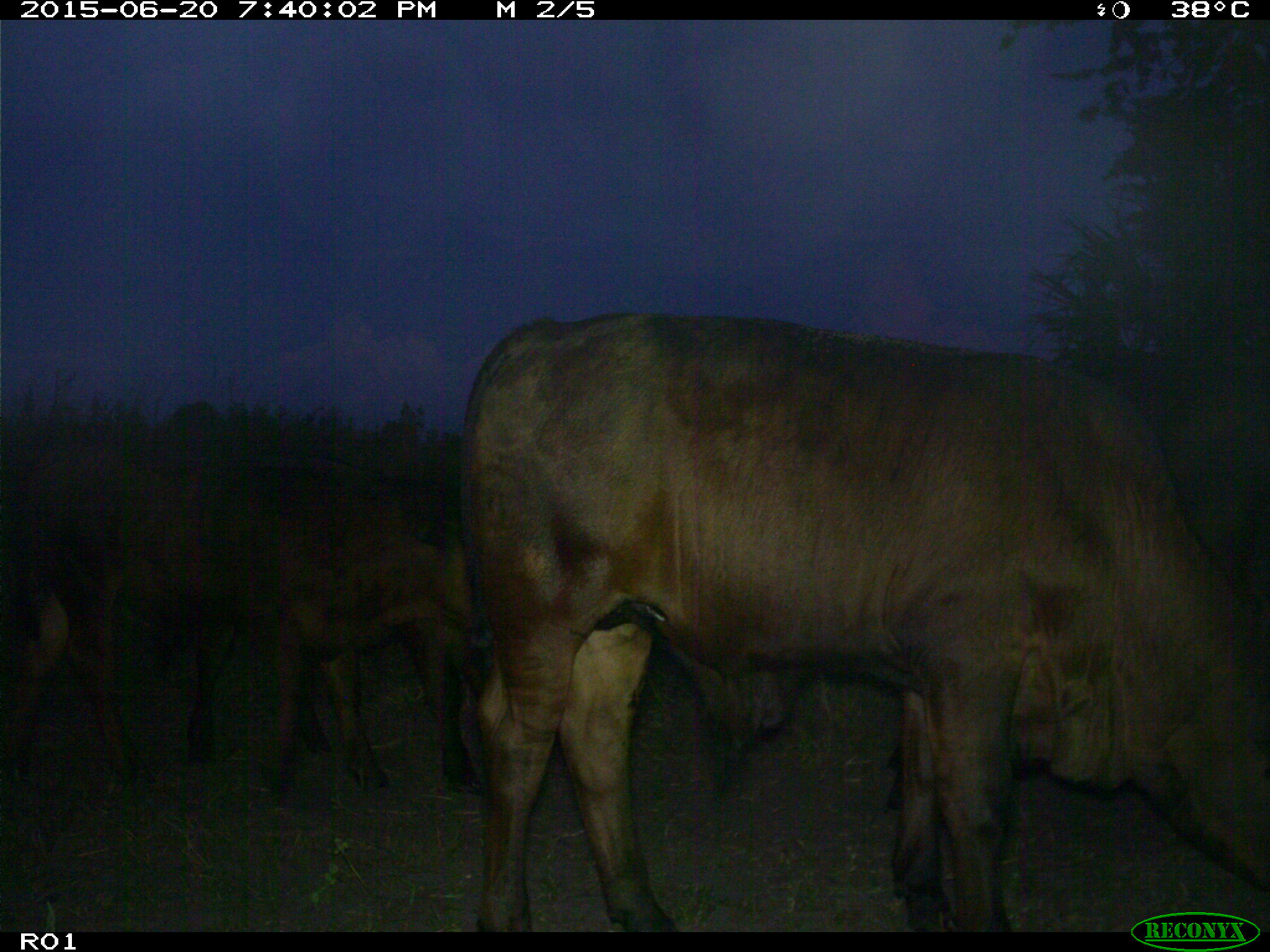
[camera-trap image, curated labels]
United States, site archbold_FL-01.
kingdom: Animalia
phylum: Chordata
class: Mammalia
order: Artiodactyla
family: Bovidae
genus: Bos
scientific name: Bos taurus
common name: domestic cow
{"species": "Bos taurus (domestic cow)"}